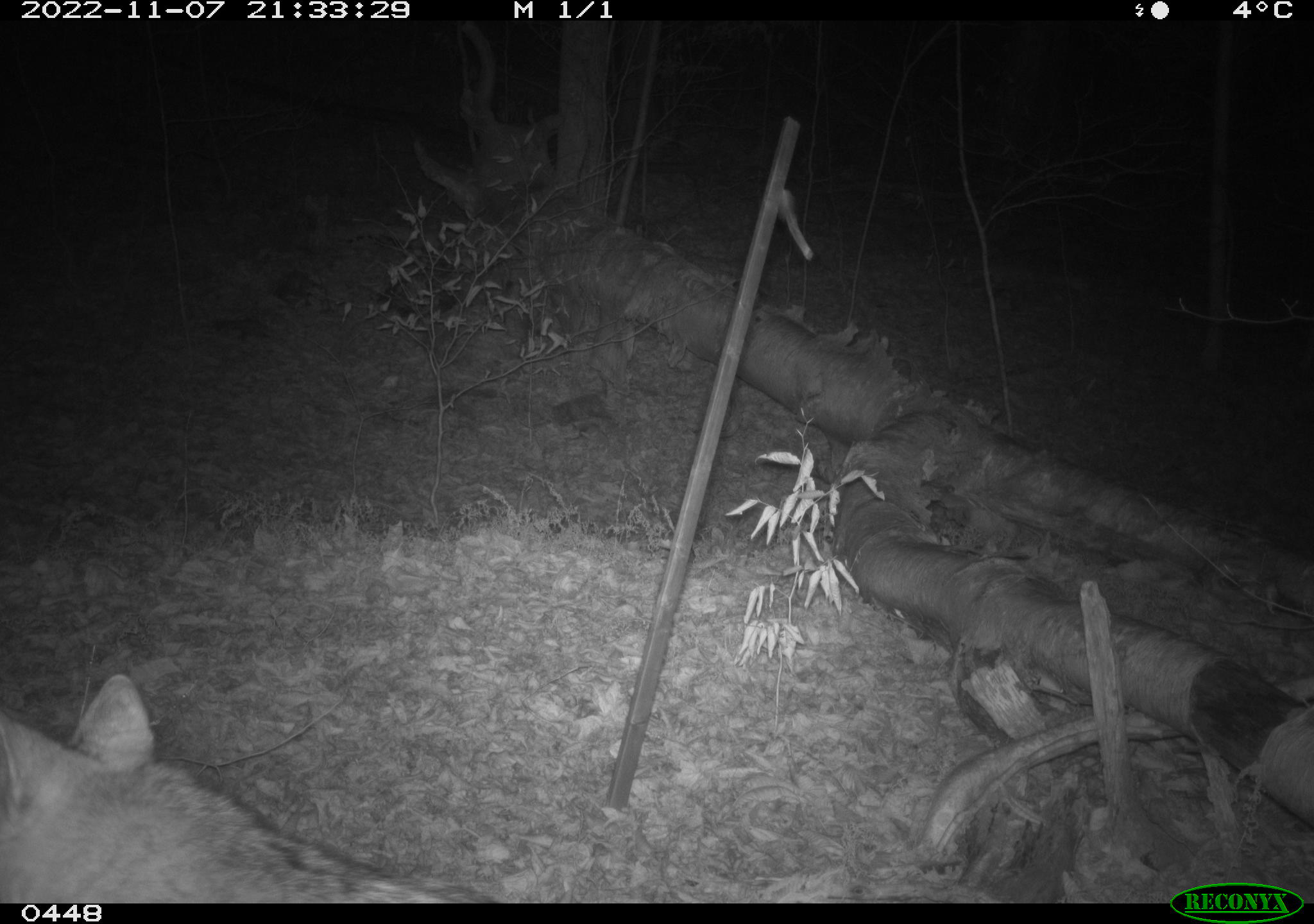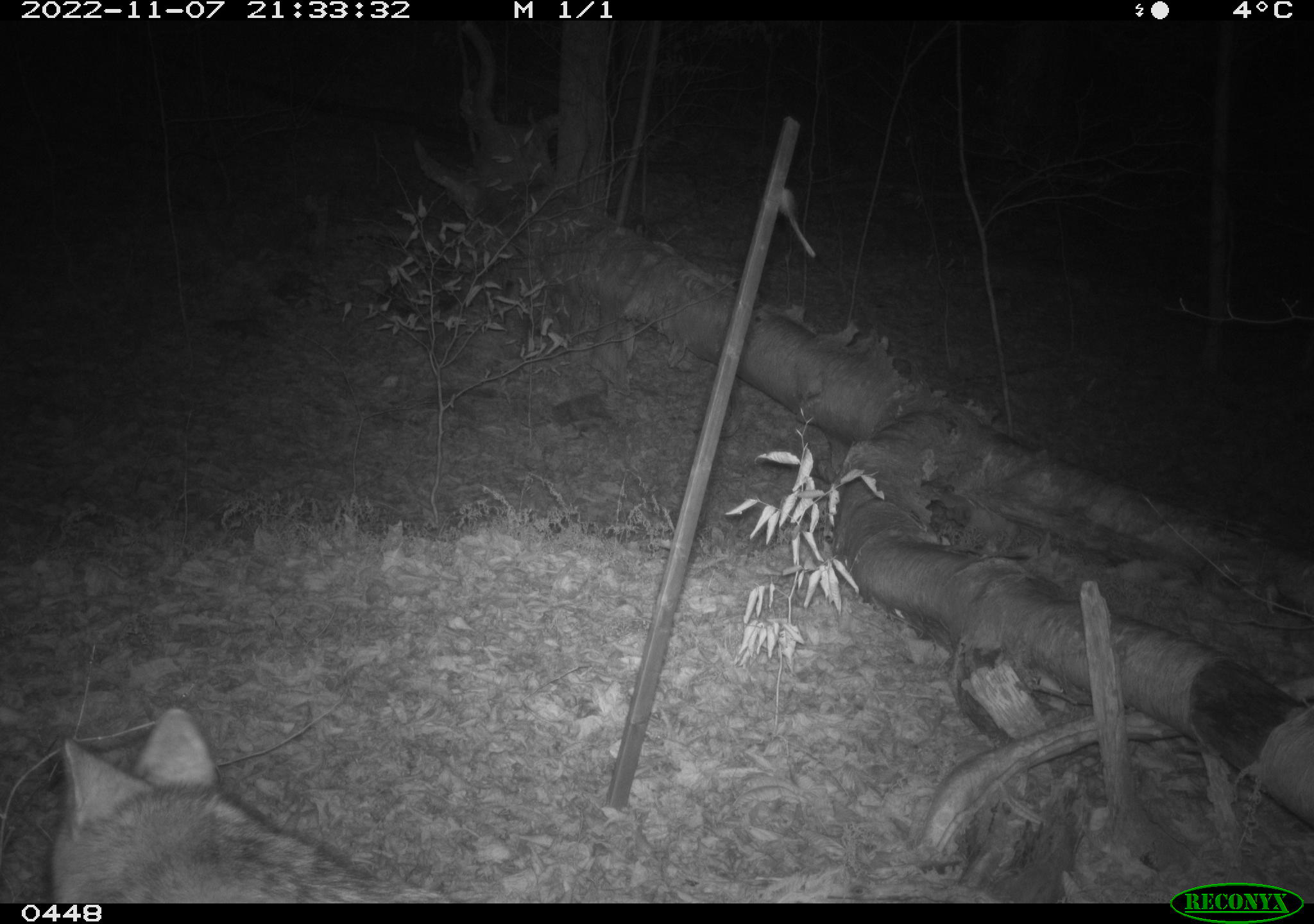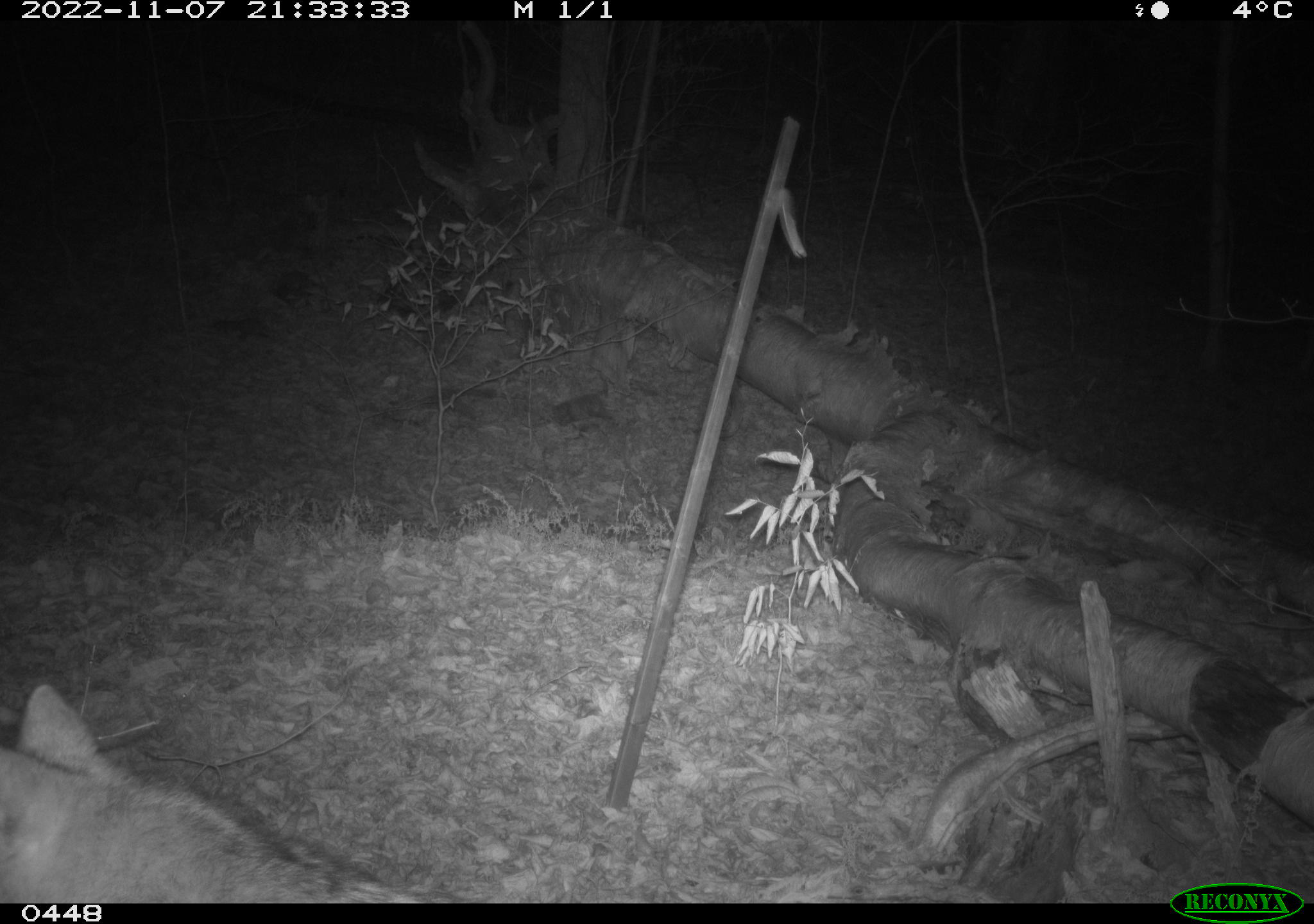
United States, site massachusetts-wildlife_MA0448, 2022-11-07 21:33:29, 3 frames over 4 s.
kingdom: Animalia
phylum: Chordata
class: Mammalia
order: Carnivora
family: Canidae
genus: Canis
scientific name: Canis latrans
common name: coyote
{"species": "coyote (Canis latrans)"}